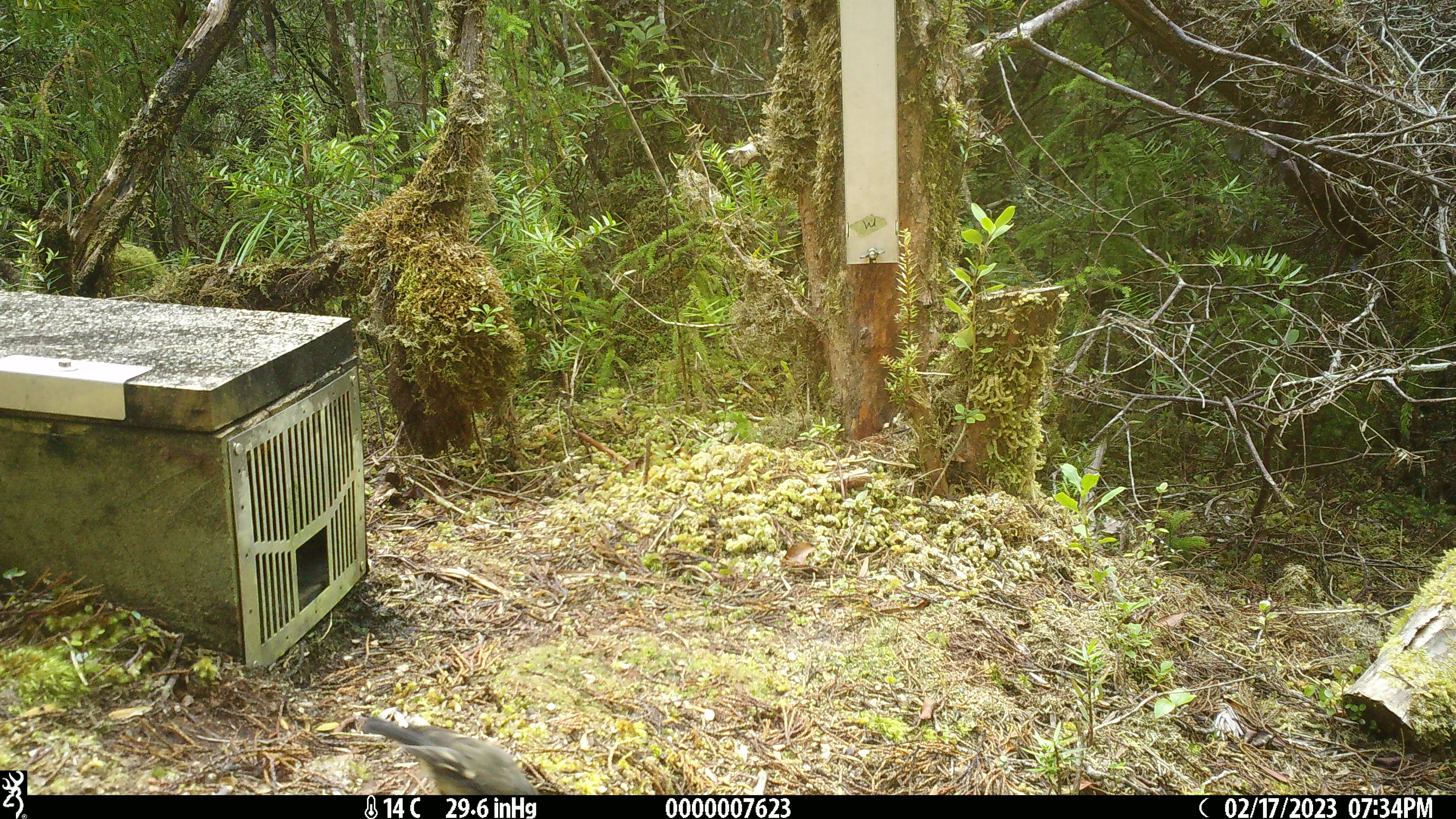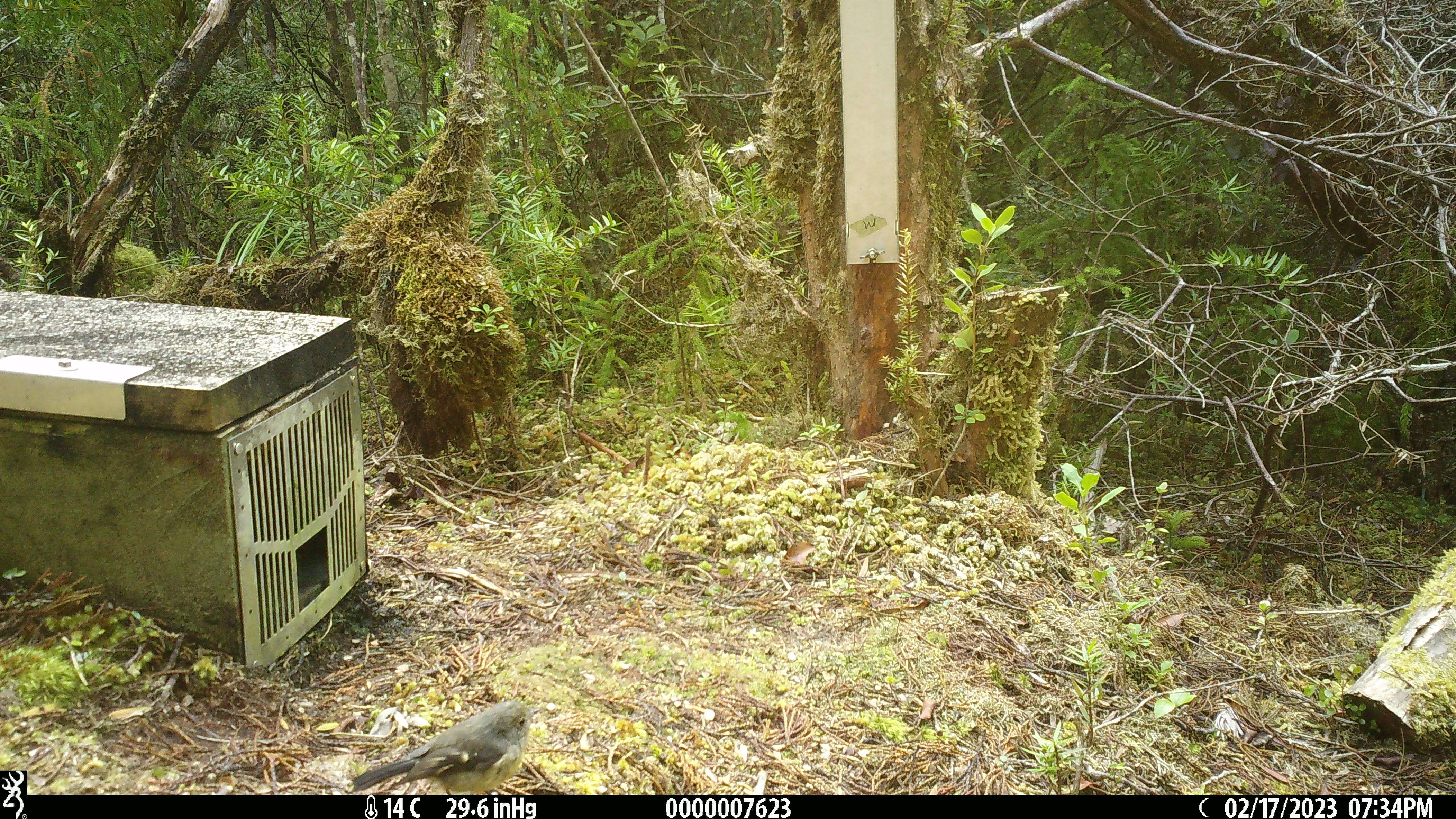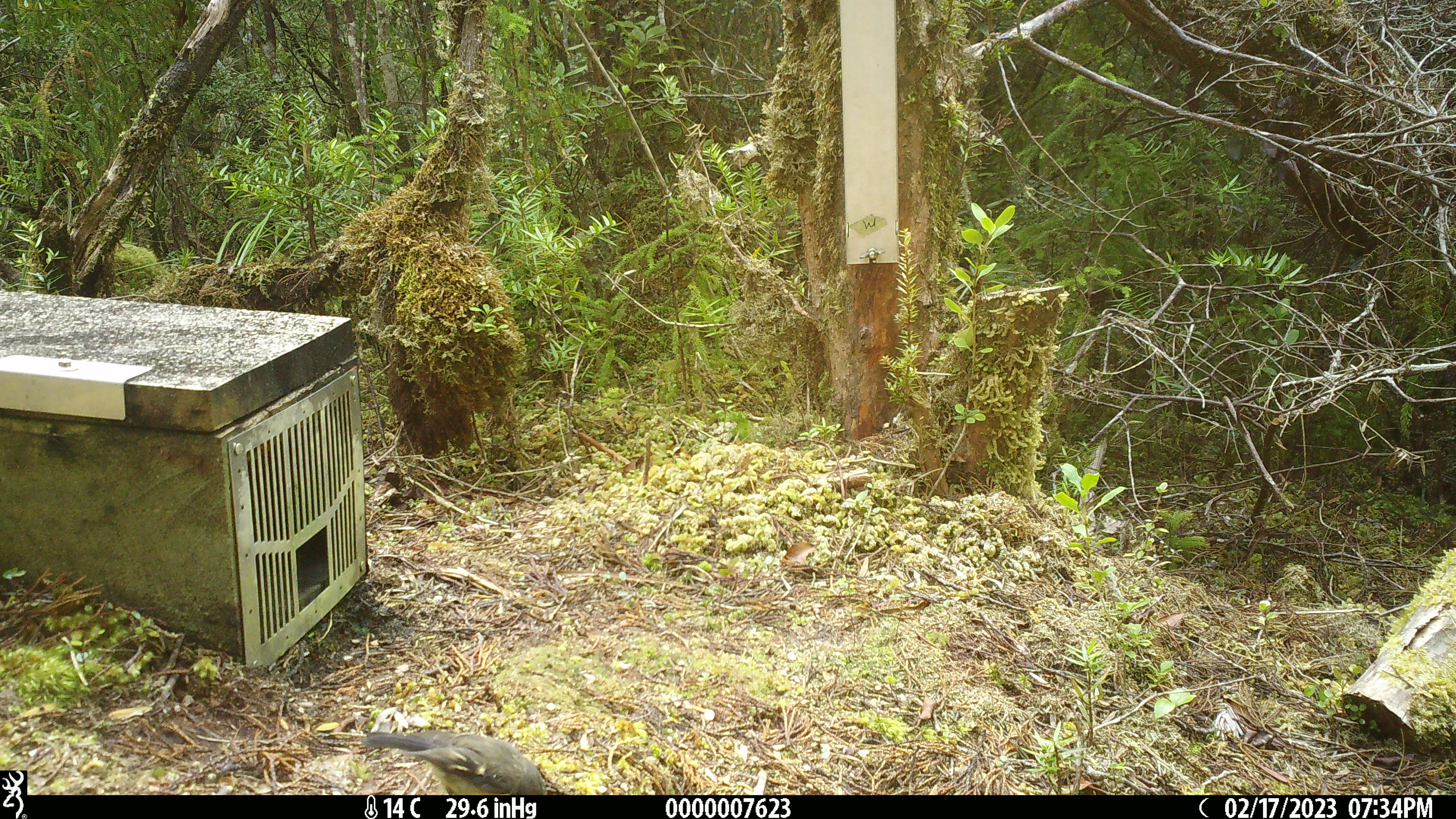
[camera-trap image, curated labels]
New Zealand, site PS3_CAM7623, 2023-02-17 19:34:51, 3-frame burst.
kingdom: Animalia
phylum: Chordata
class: Aves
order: Passeriformes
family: Petroicidae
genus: Petroica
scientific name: Petroica macrocephala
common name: tomtit